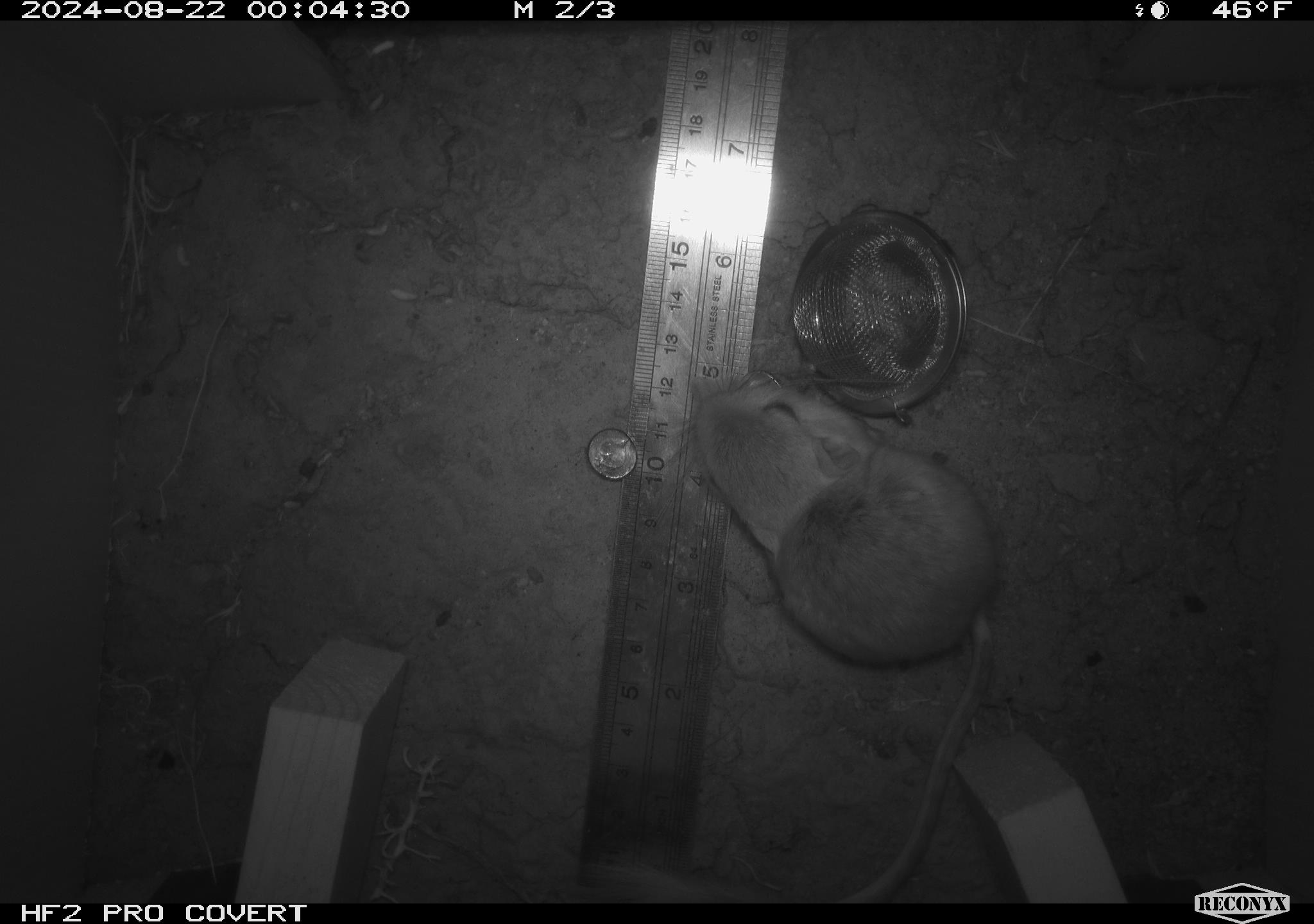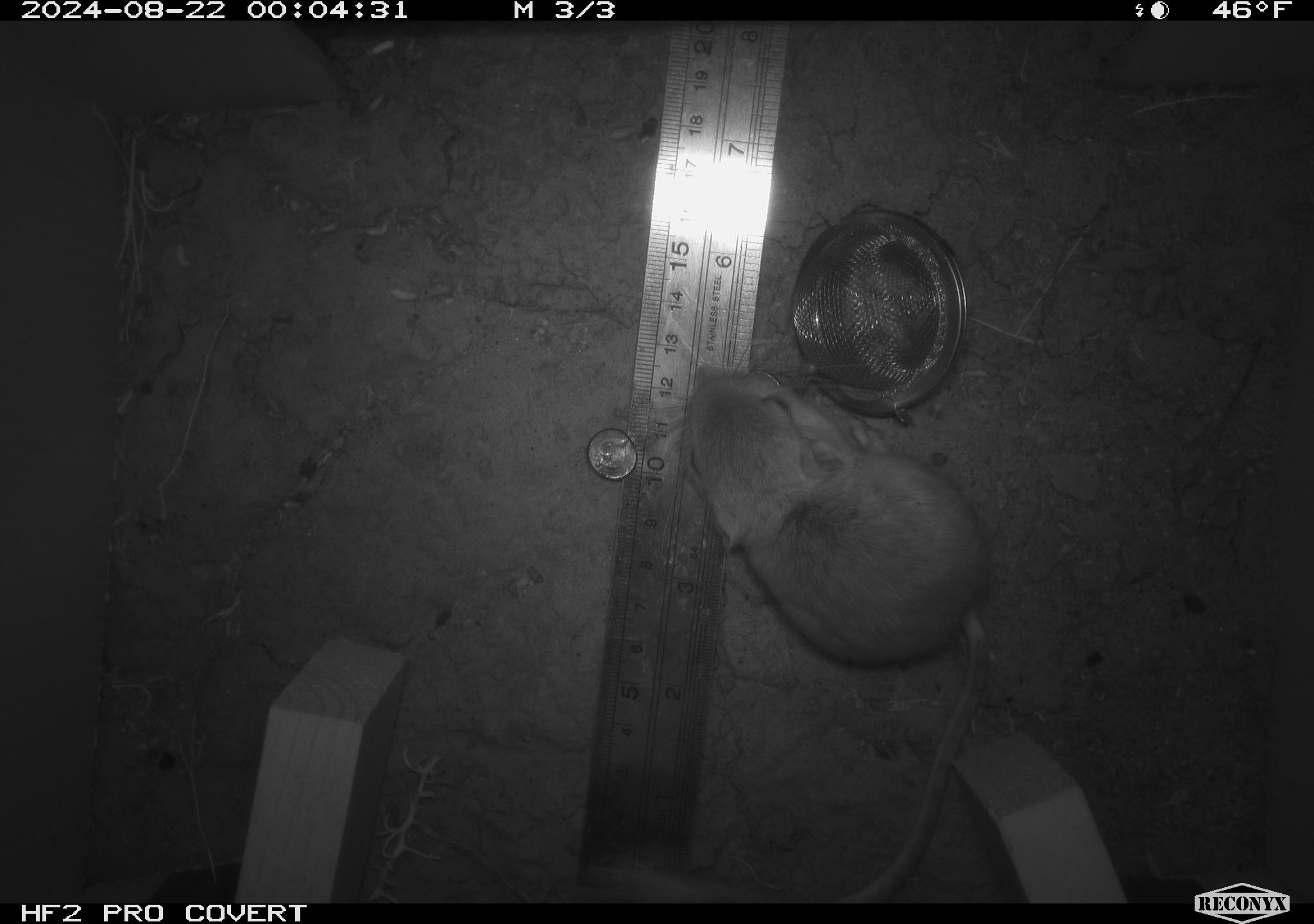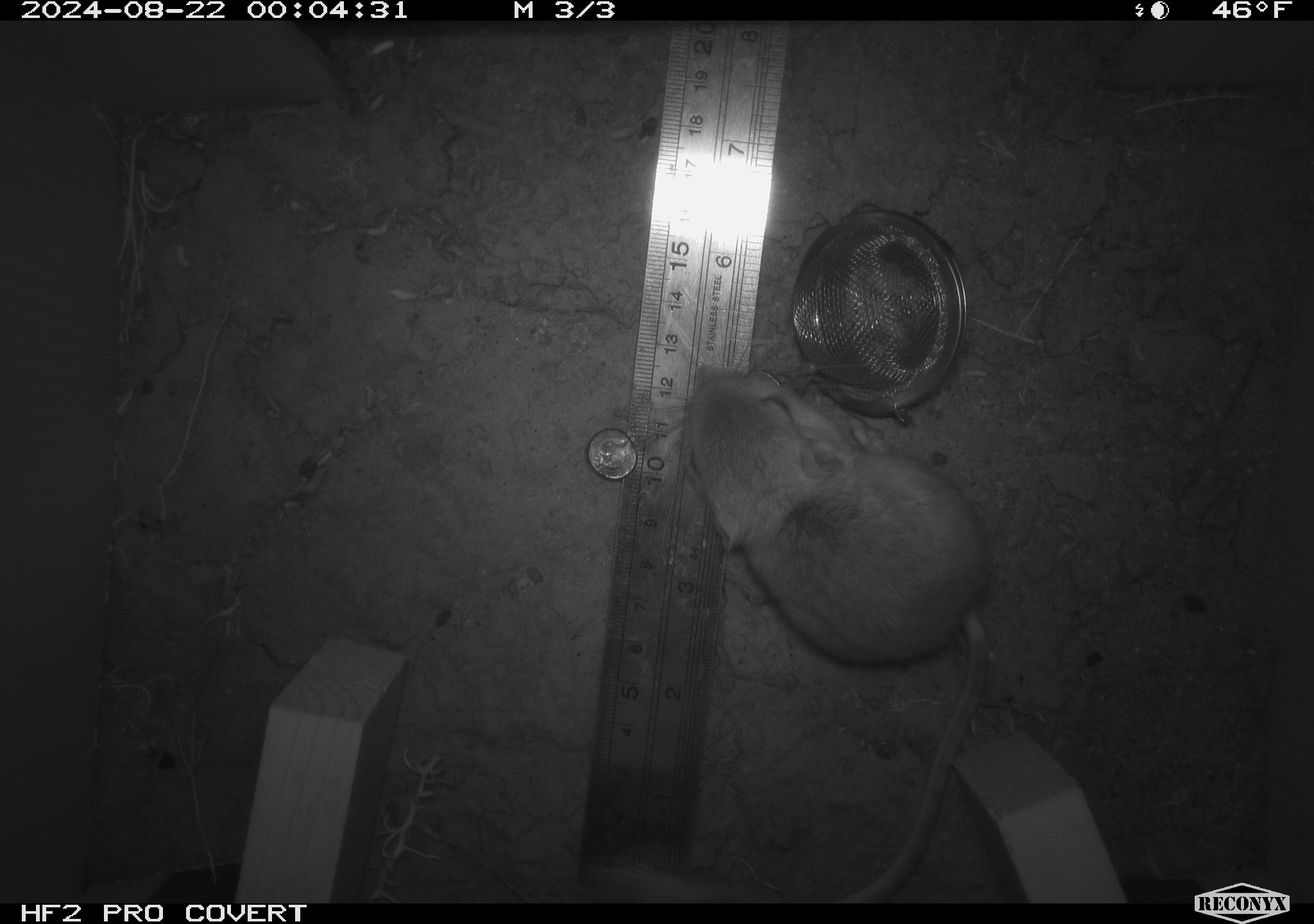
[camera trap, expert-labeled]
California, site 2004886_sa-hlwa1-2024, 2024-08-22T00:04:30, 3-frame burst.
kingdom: Animalia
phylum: Chordata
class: Mammalia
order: Rodentia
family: Heteromyidae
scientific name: Heteromyidae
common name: kangaroo rats and pocket mice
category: heteromyidae family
Heteromyidae family (kangaroo rats and pocket mice) (Heteromyidae).